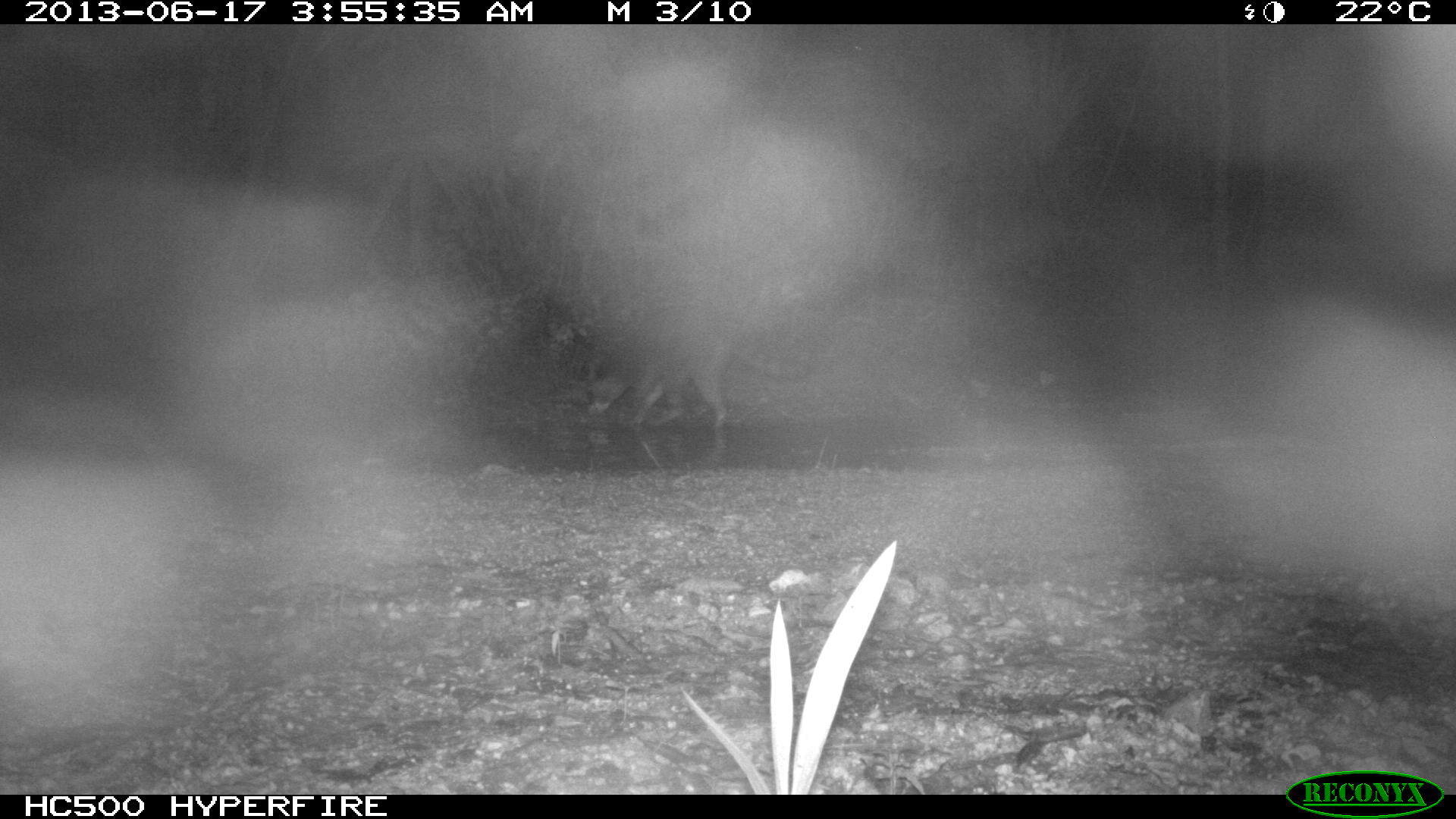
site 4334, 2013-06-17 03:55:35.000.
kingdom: Animalia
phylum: Chordata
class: Mammalia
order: Carnivora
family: Procyonidae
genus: Procyon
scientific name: Procyon lotor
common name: common raccoon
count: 1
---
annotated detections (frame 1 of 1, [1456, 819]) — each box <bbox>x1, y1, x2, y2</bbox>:
procyon lotor: <bbox>587, 304, 809, 426</bbox>